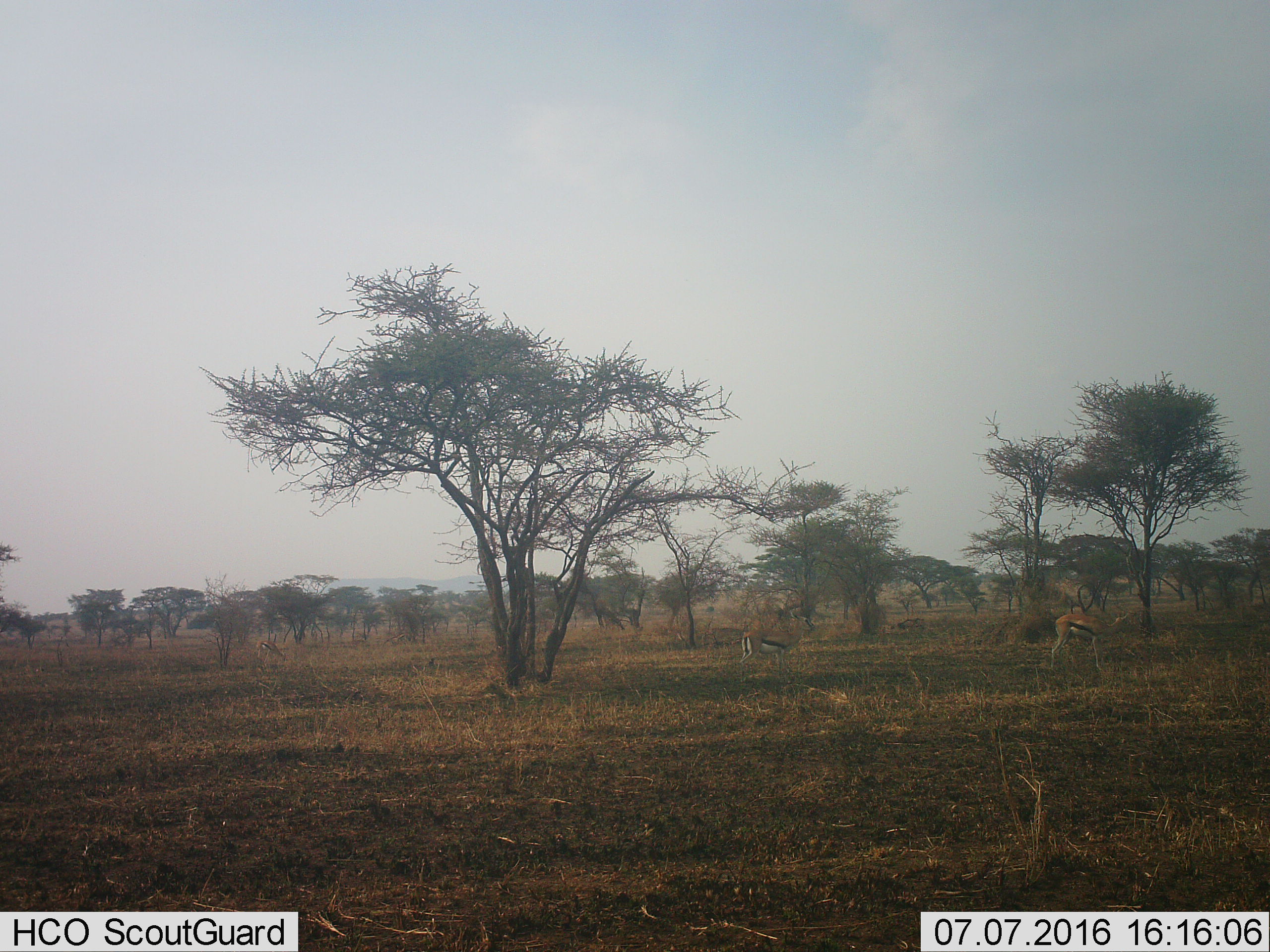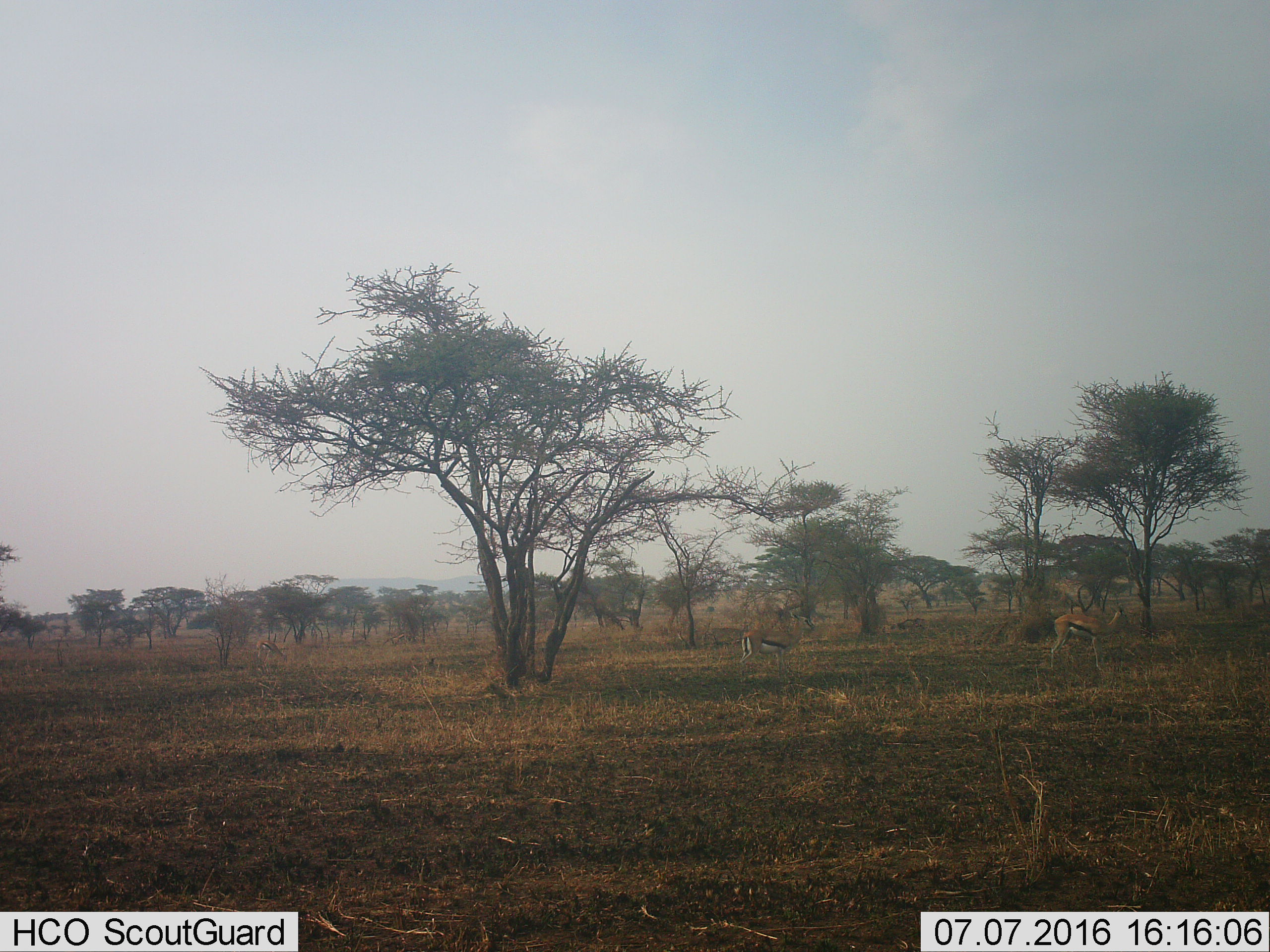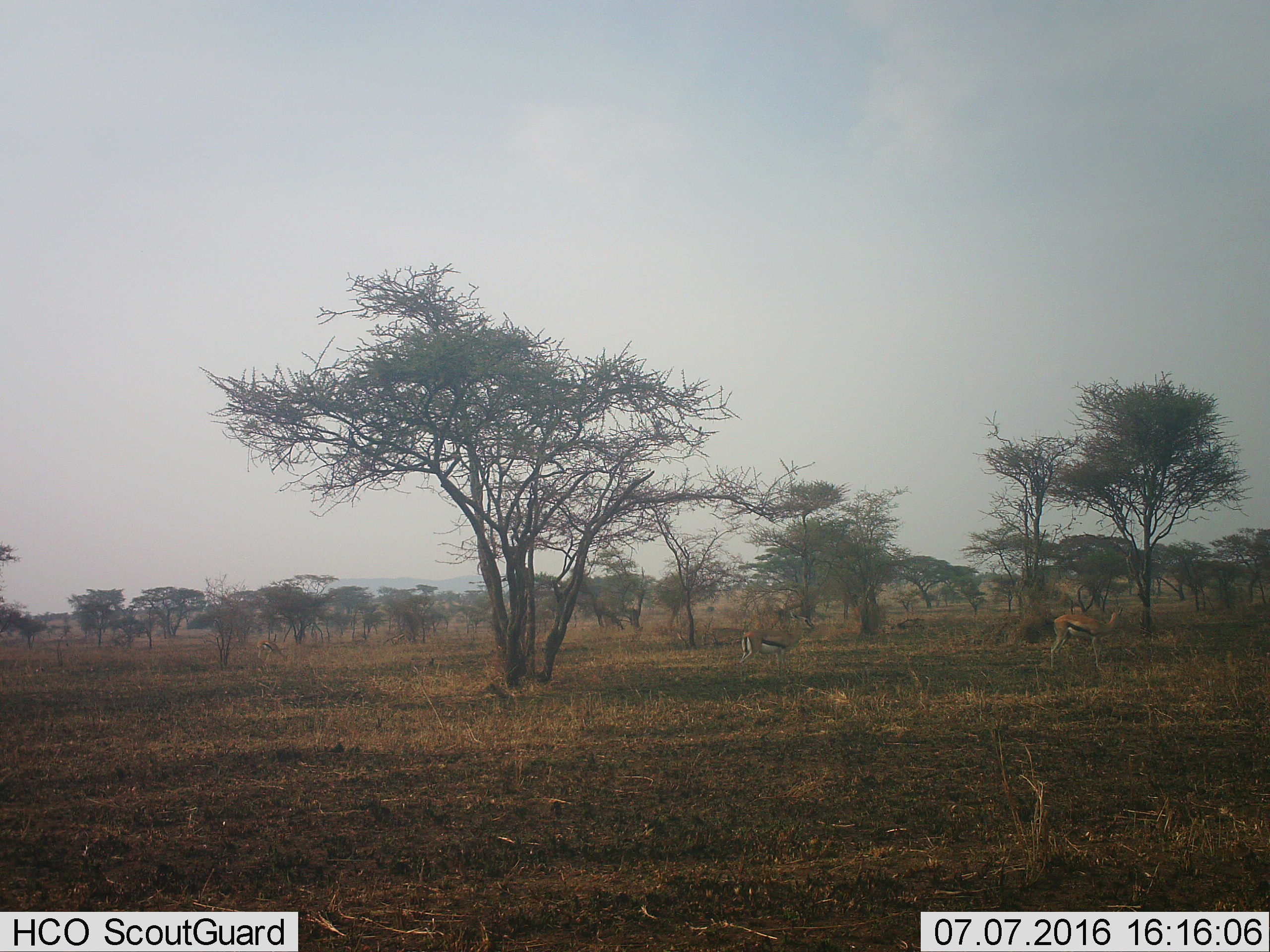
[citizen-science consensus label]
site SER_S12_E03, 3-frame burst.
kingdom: Animalia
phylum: Chordata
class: Mammalia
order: Artiodactyla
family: Bovidae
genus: Eudorcas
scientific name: Eudorcas thomsonii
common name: thomson's gazelle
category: gazellethomsons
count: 3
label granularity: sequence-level